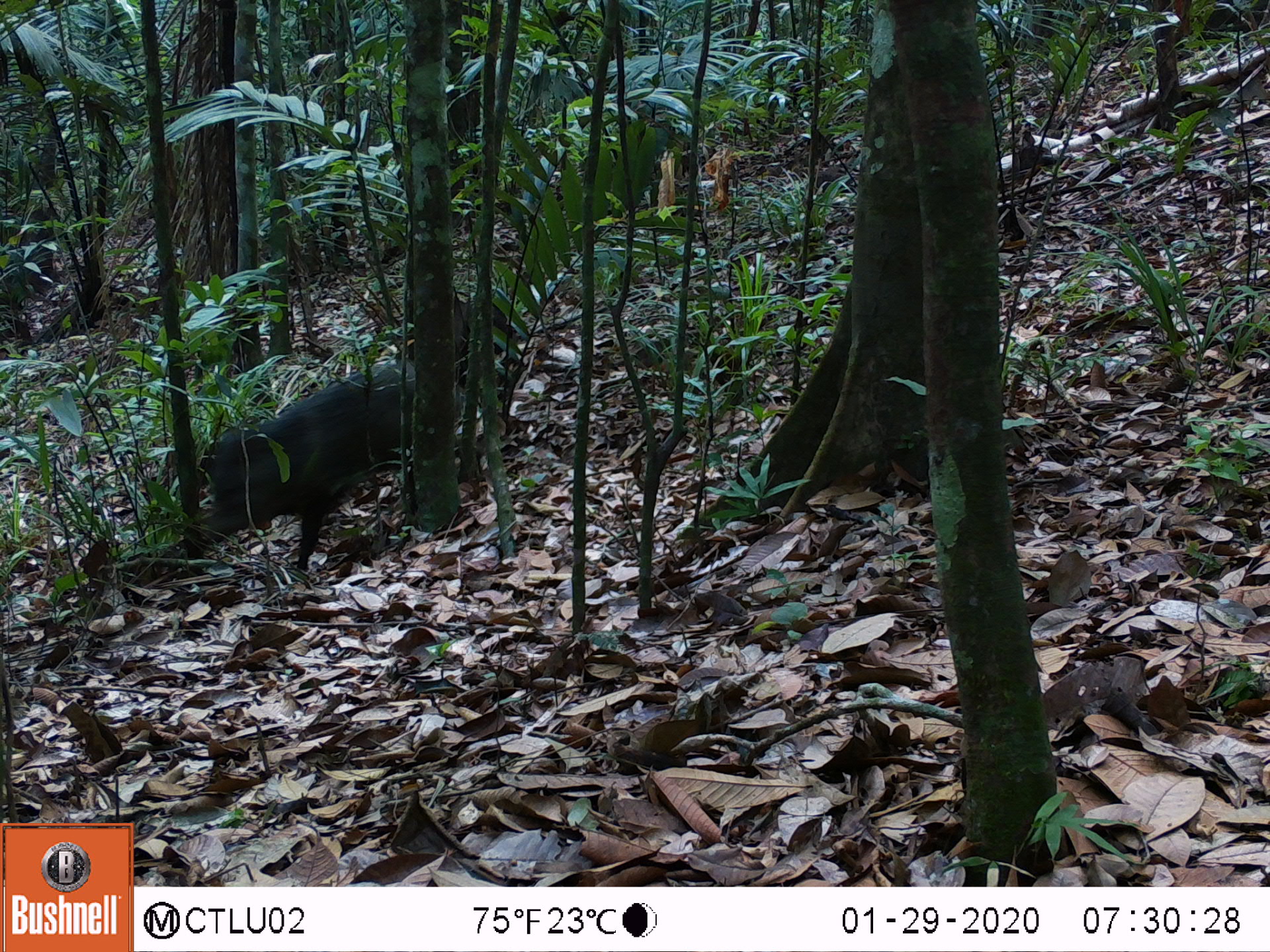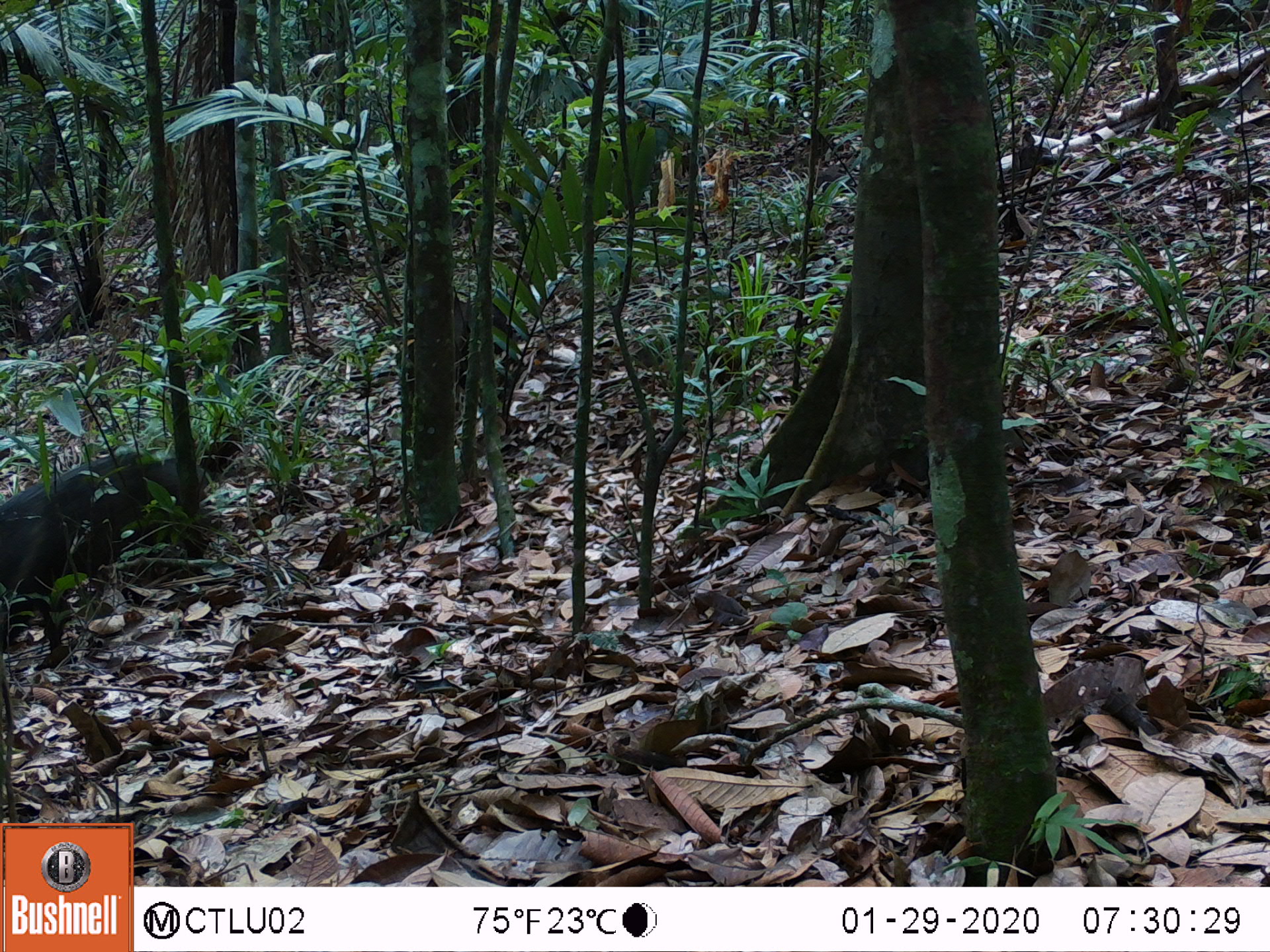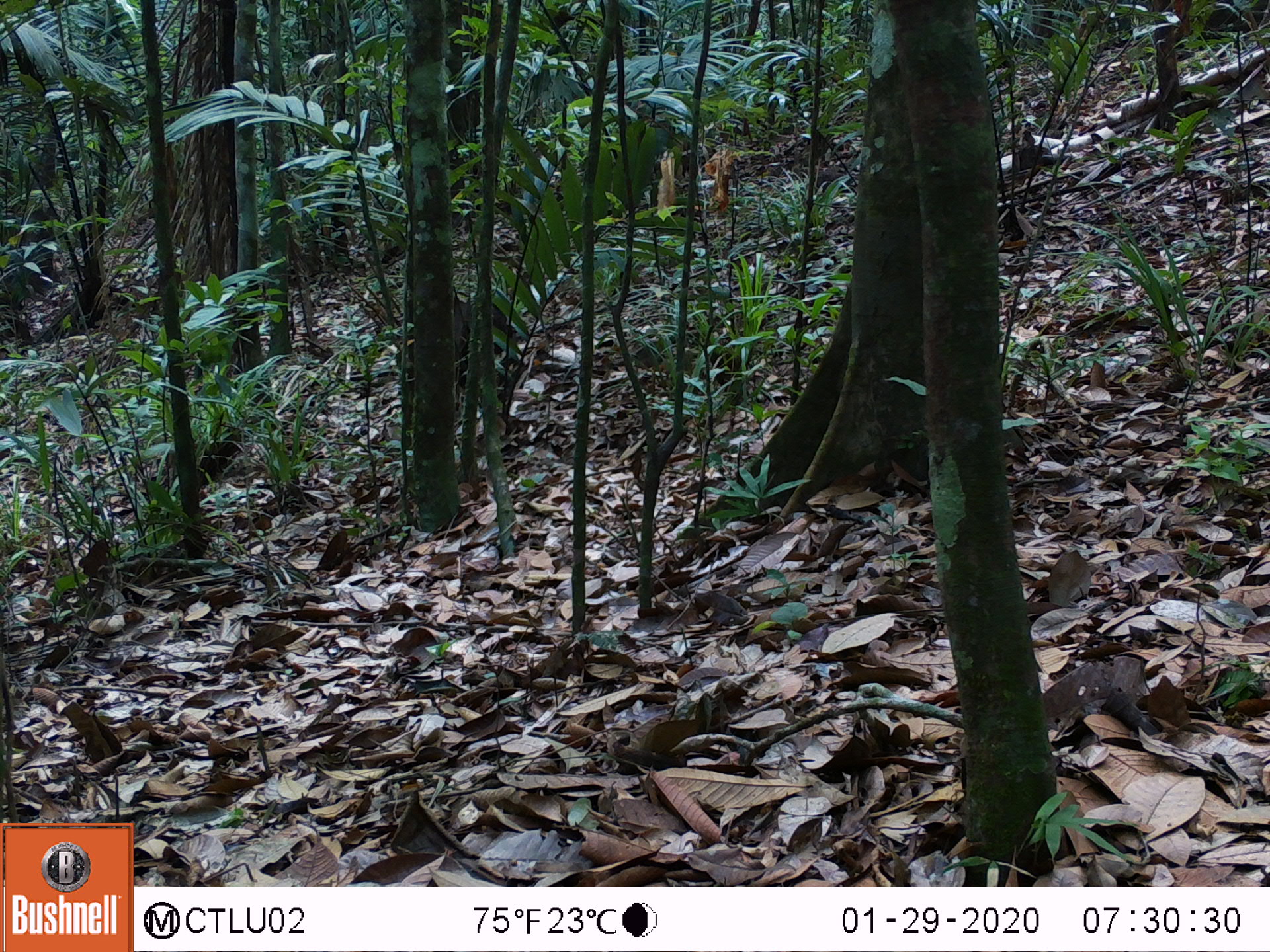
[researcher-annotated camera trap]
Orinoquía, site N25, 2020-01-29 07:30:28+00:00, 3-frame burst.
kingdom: Animalia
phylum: Chordata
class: Mammalia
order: Artiodactyla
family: Tayassuidae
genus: Pecari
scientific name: Pecari tajacu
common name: collared peccary